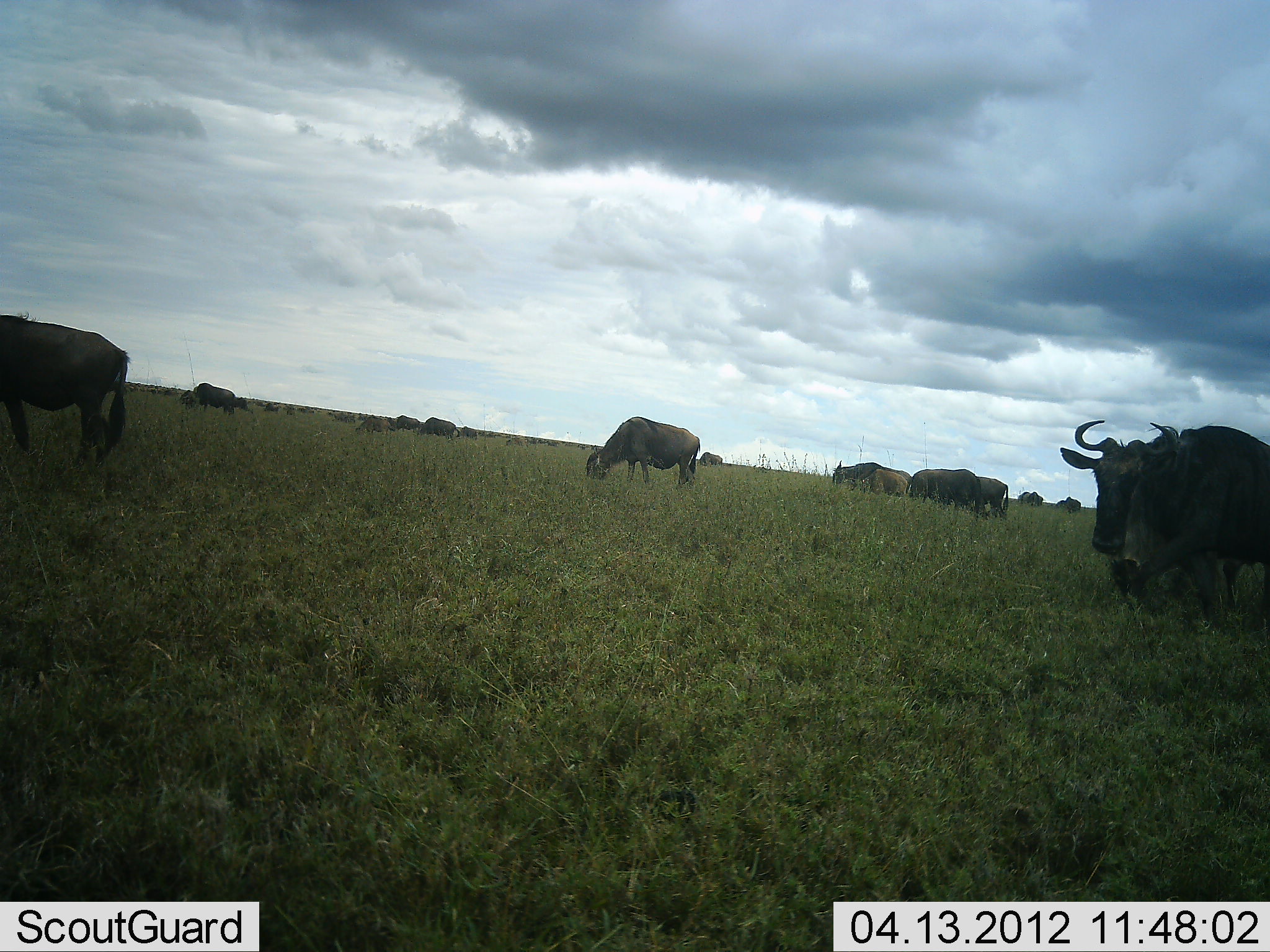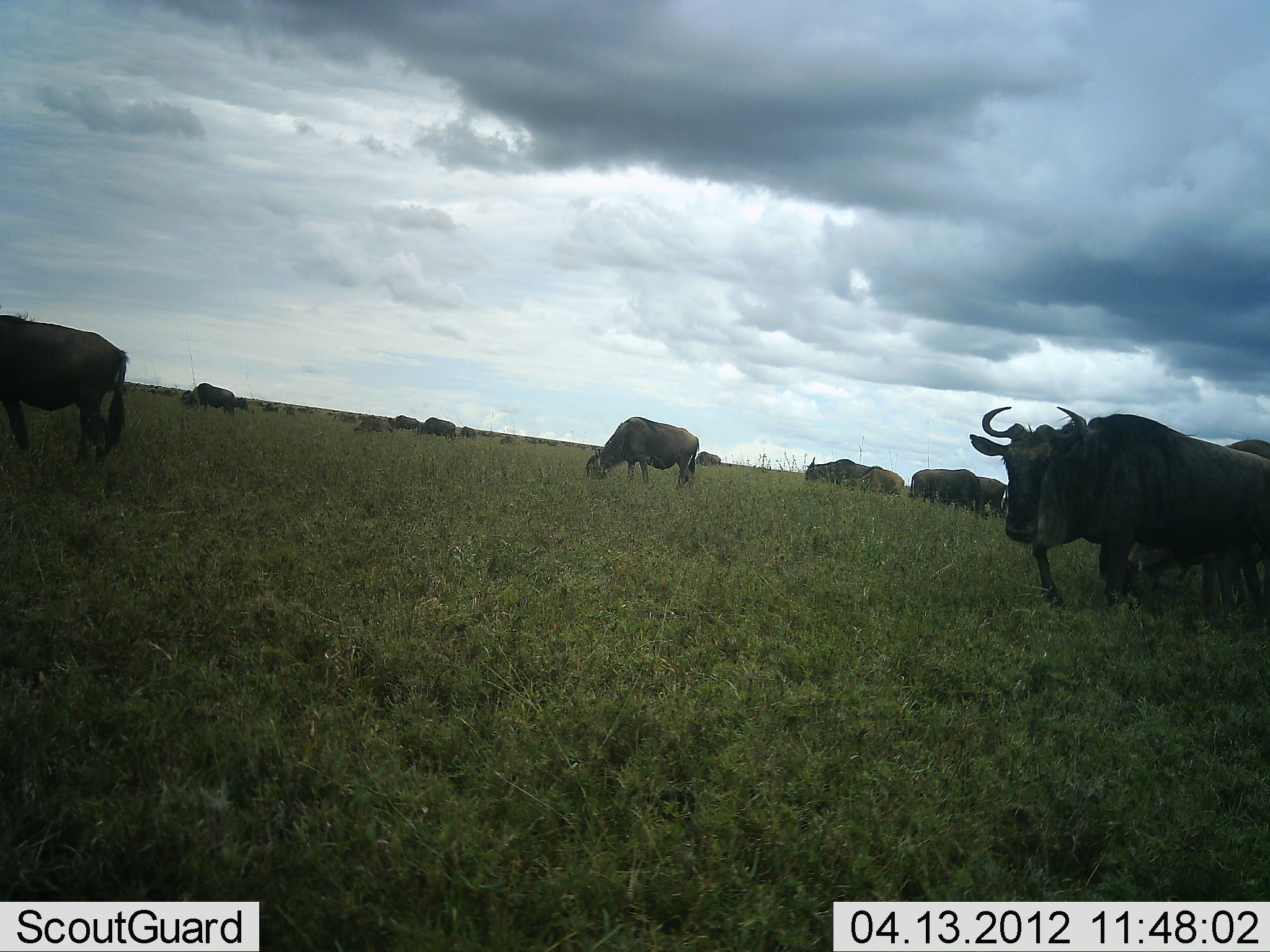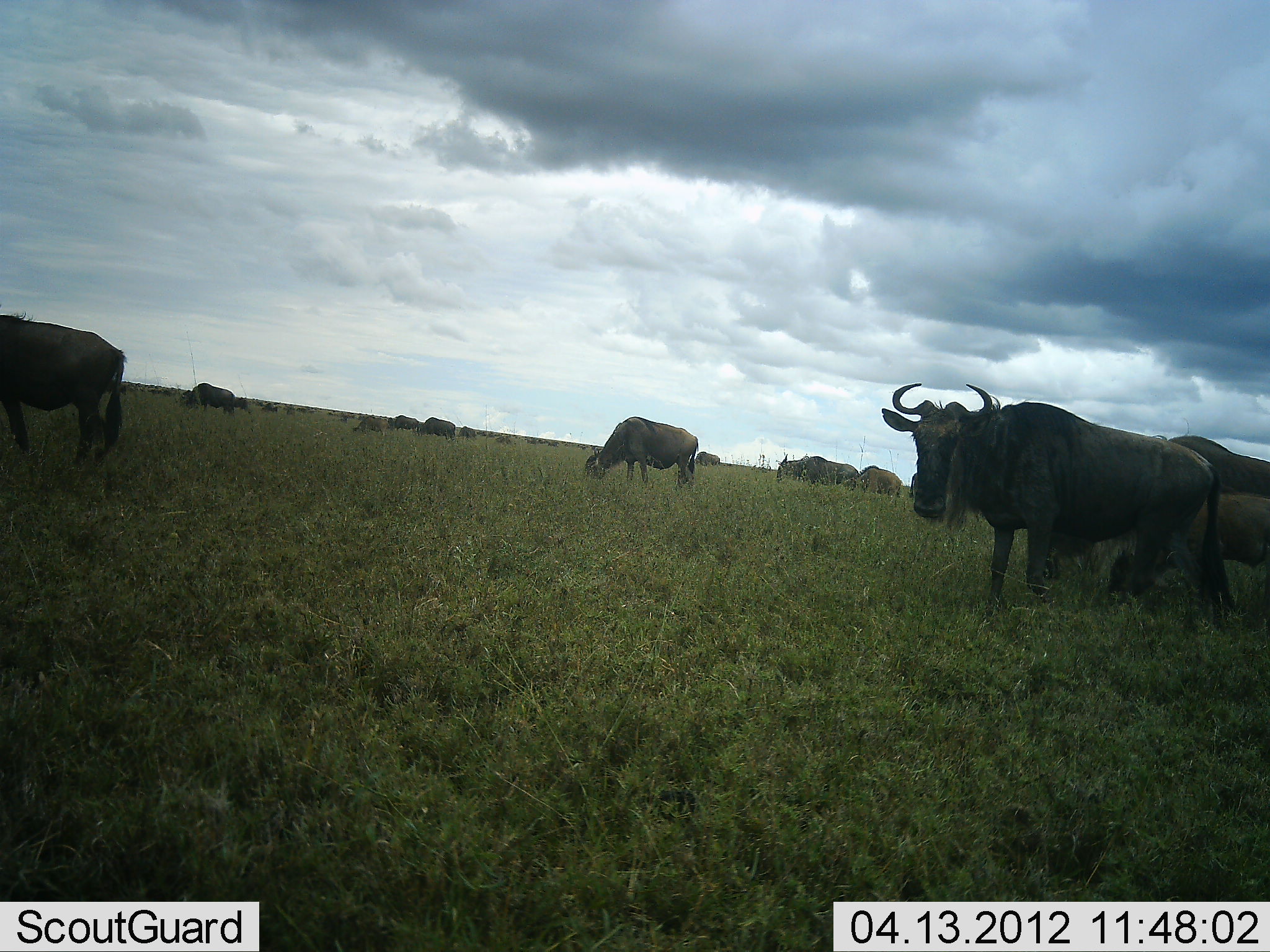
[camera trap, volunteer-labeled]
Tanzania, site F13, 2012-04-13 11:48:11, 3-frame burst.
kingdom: Animalia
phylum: Chordata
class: Mammalia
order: Artiodactyla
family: Bovidae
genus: Connochaetes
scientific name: Connochaetes taurinus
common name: blue wildebeest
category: wildebeest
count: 11-50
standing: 38%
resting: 6%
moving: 88%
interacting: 0%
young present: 12%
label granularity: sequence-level